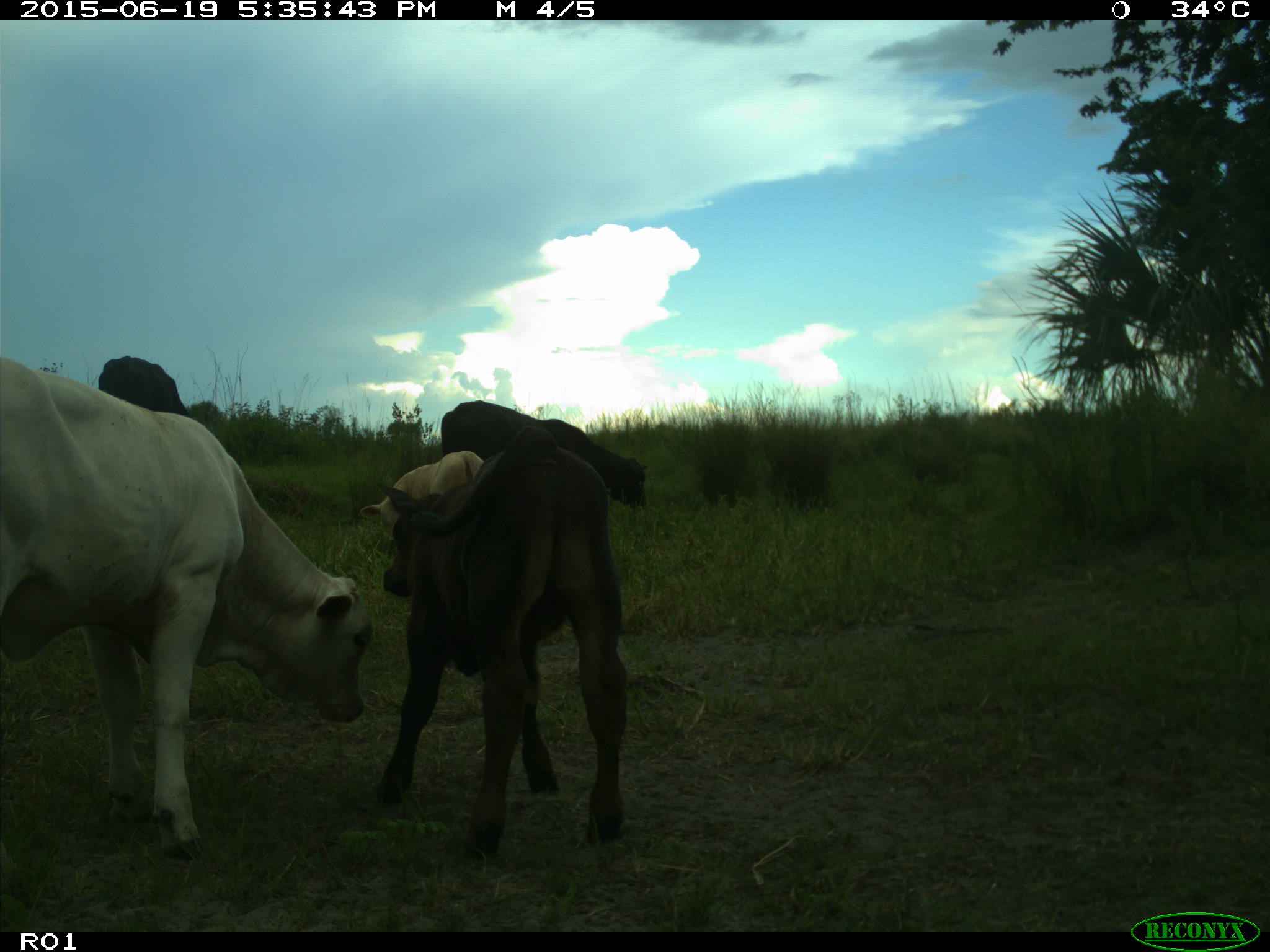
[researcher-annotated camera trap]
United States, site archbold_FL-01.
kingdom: Animalia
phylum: Chordata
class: Mammalia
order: Artiodactyla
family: Bovidae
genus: Bos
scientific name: Bos taurus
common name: domestic cow